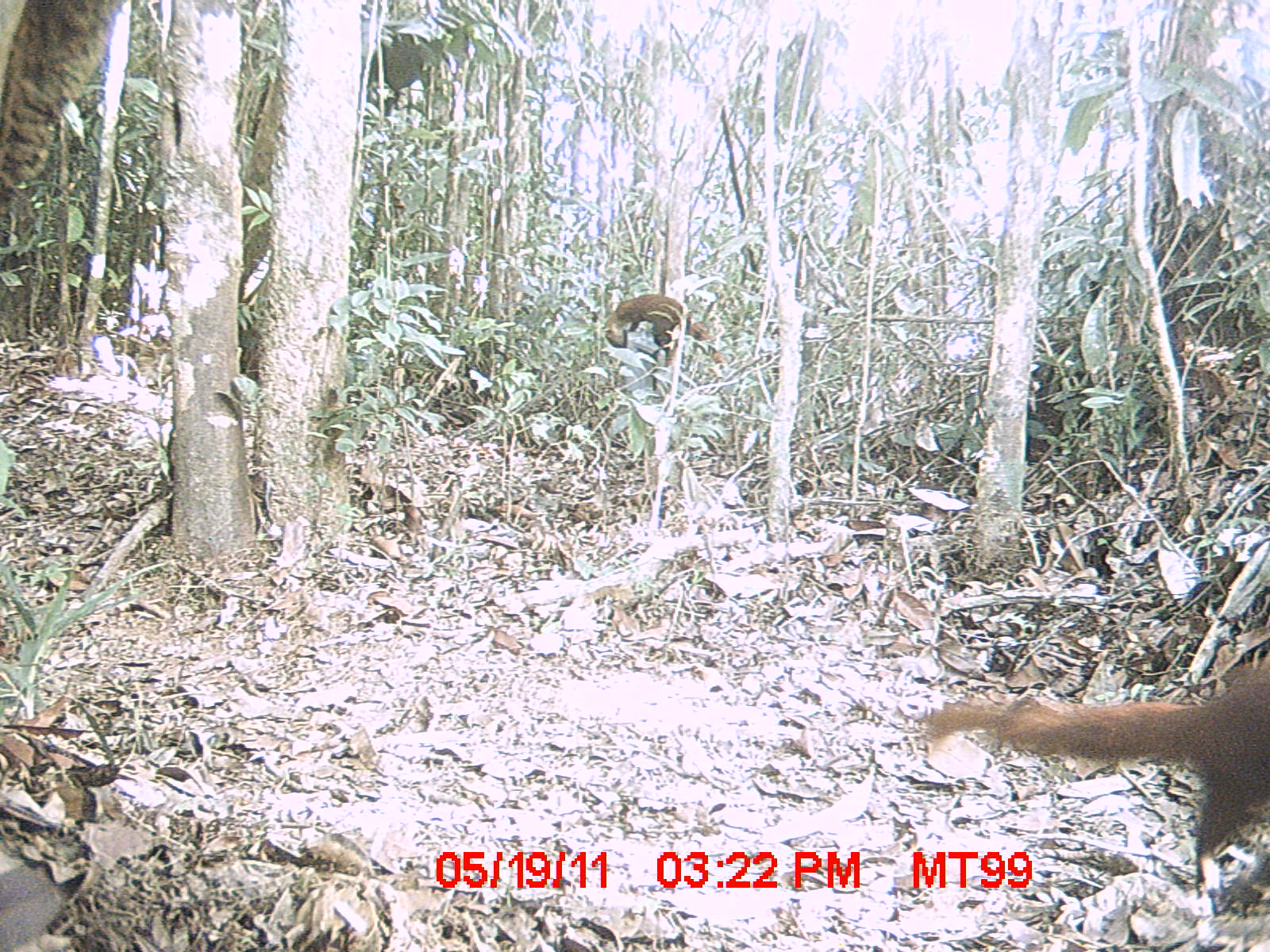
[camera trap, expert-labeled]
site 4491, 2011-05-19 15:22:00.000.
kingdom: Animalia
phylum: Chordata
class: Mammalia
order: Carnivora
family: Eupleridae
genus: Galidia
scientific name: Galidia elegans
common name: ring-tailed vontsira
Galidia elegans (ring-tailed vontsira), count 2.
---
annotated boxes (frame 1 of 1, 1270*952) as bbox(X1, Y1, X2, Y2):
galidia elegans: bbox(921, 667, 1267, 889); bbox(602, 291, 728, 390)